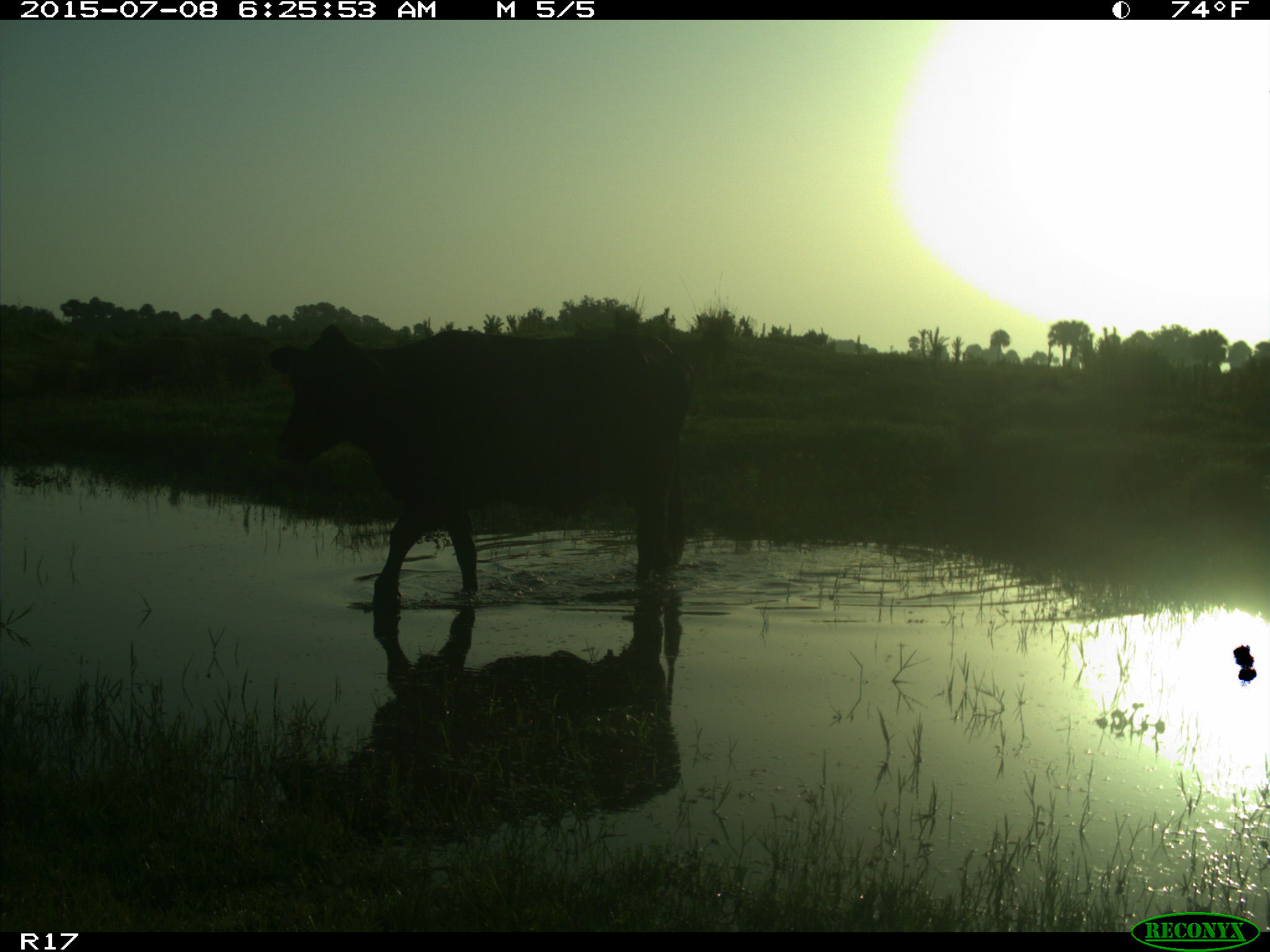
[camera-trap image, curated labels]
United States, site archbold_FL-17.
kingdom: Animalia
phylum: Chordata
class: Mammalia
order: Artiodactyla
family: Bovidae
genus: Bos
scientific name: Bos taurus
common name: domestic cow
Bos taurus (domestic cow).